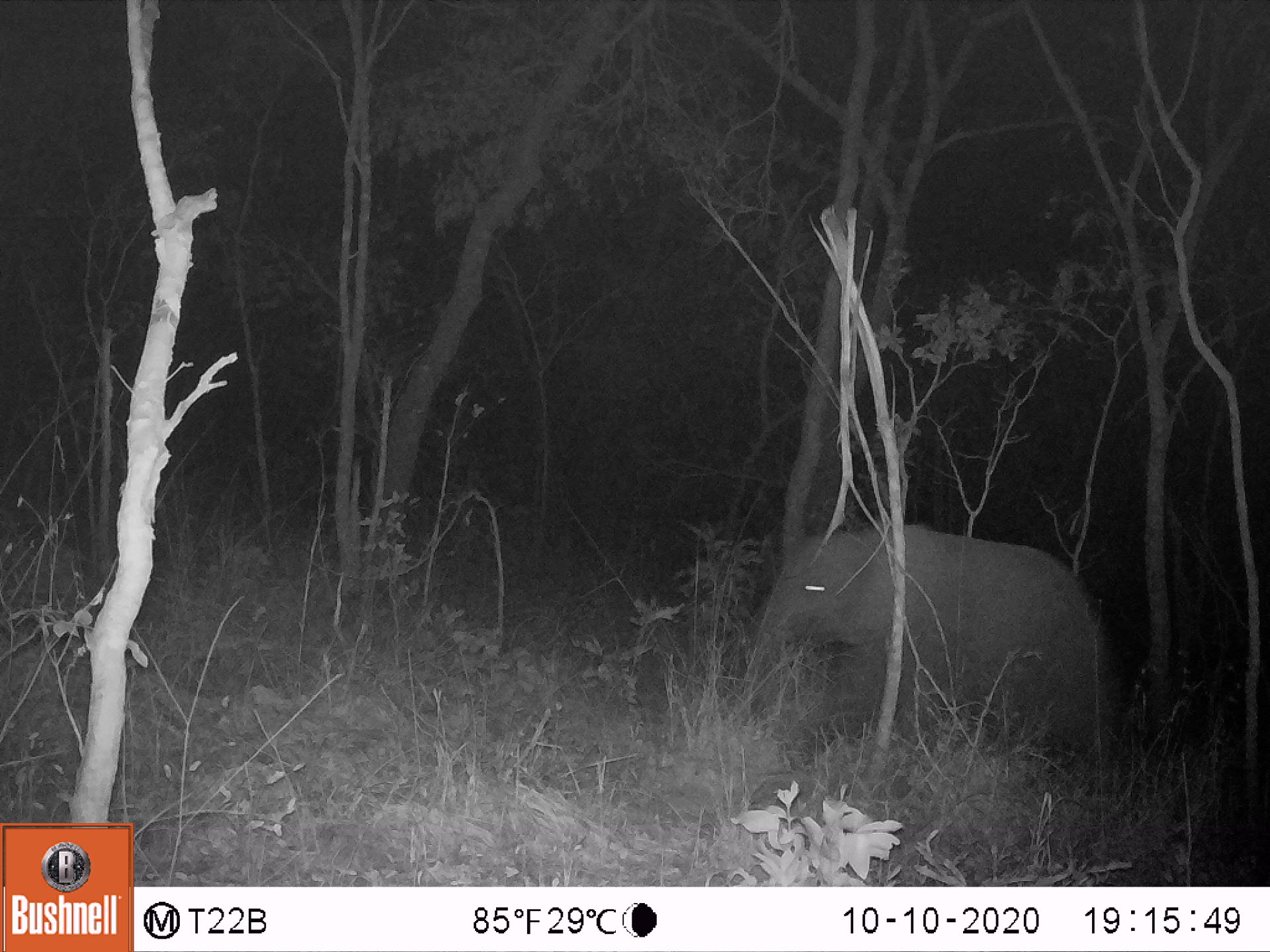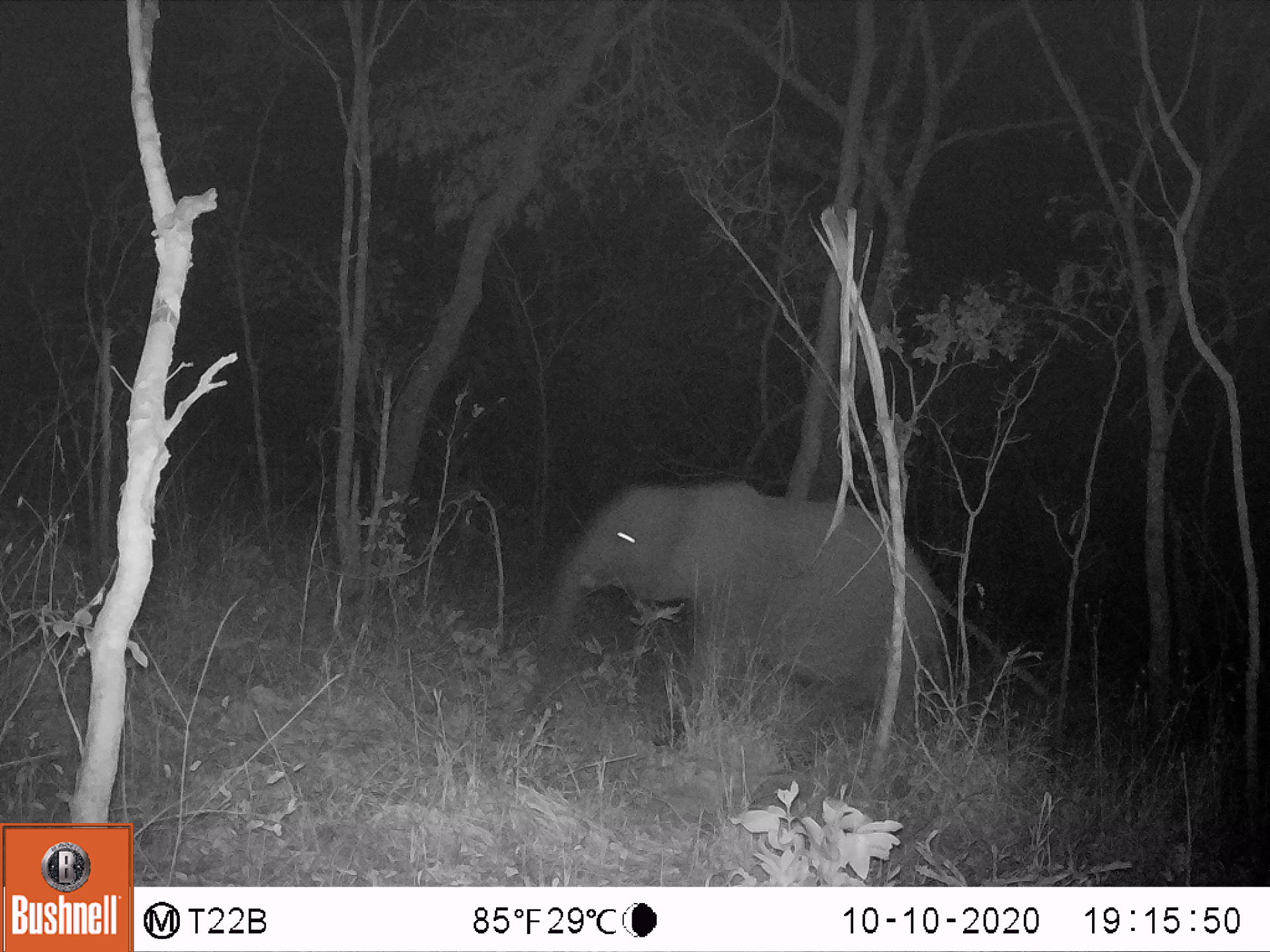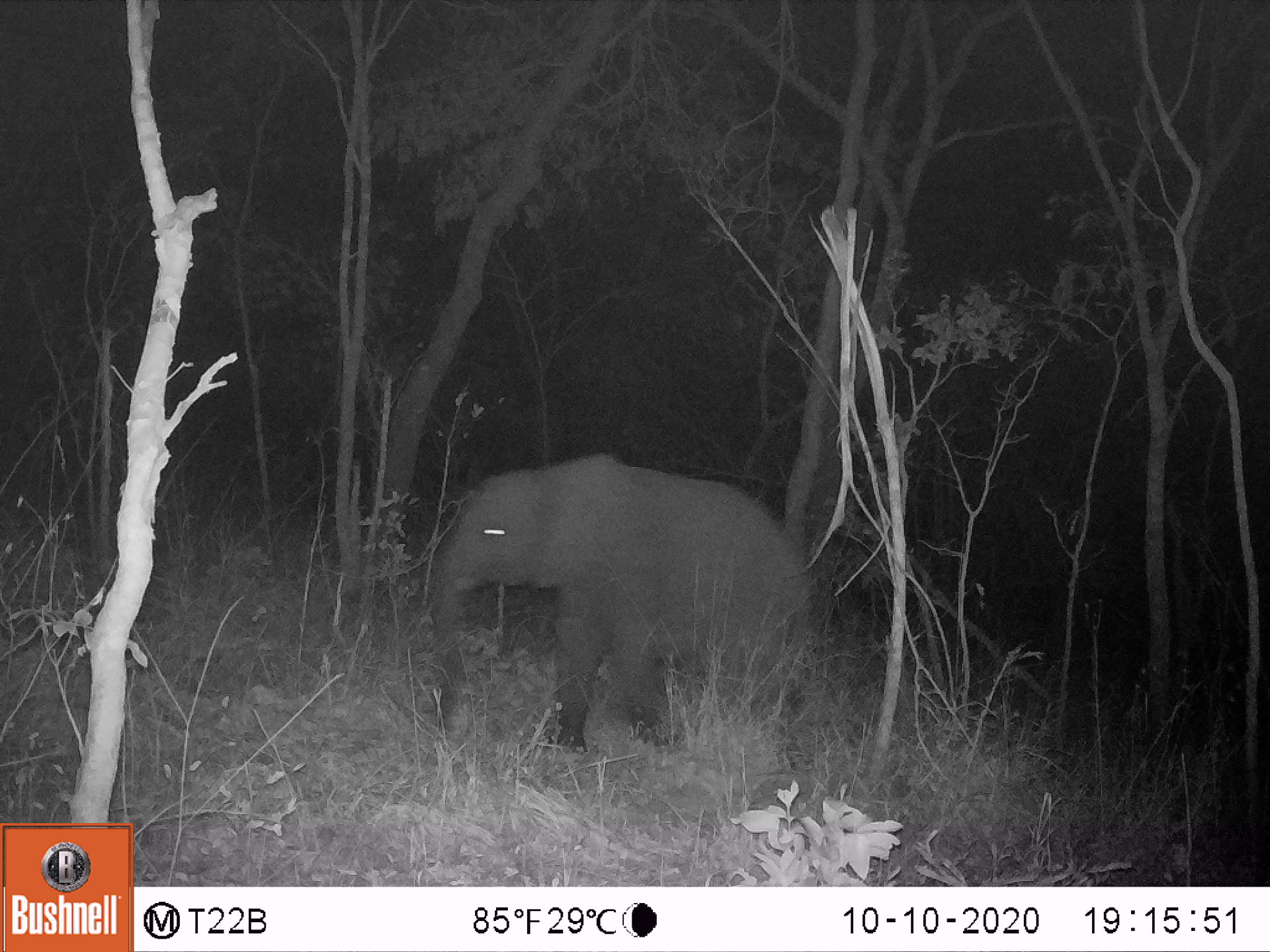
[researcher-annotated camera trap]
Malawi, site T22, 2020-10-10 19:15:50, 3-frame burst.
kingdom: Animalia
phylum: Chordata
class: Mammalia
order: Proboscidea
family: Elephantidae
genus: Loxodonta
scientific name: Loxodonta africana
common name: african savanna elephant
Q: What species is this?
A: African savanna elephant (Loxodonta africana).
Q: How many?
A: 1.